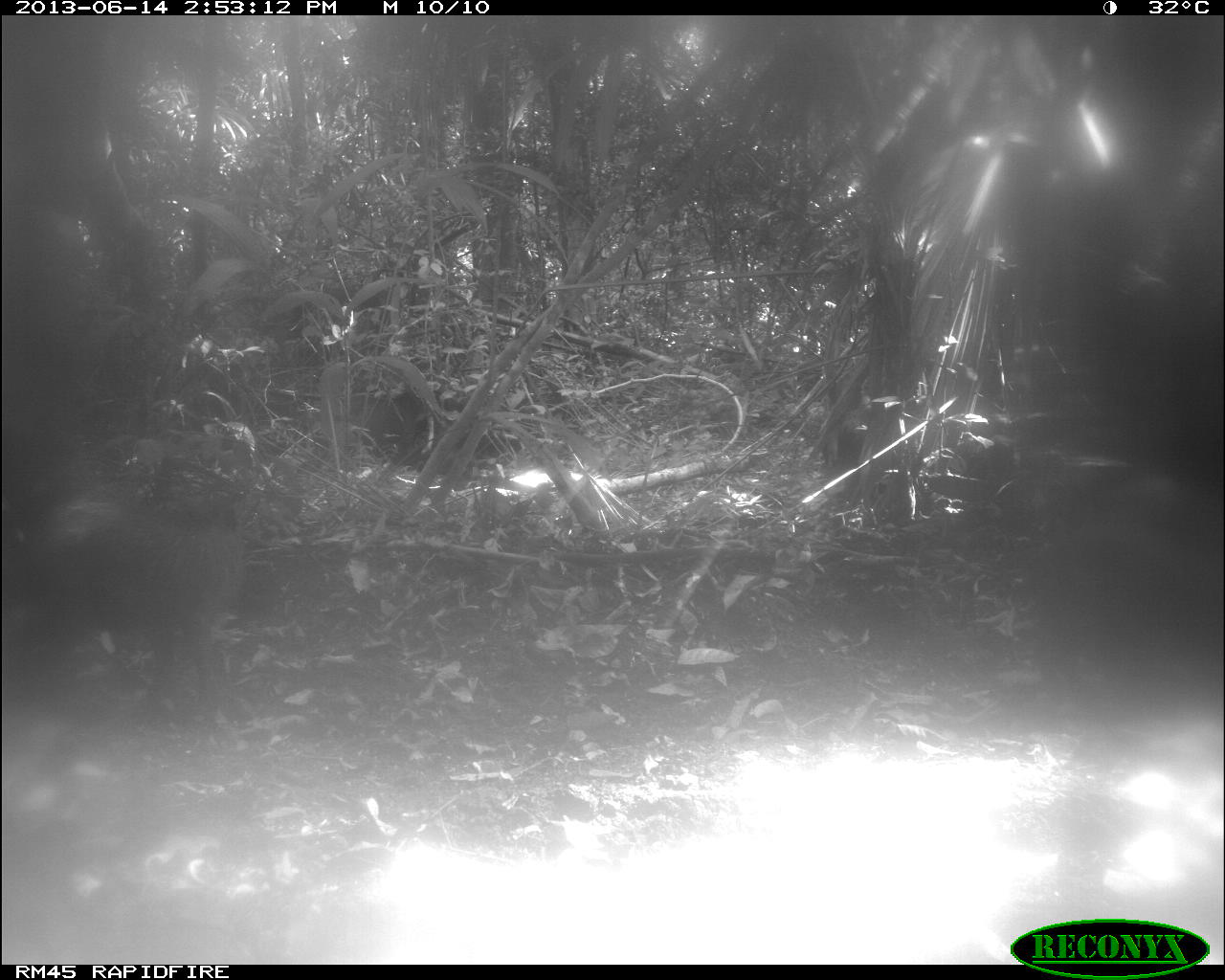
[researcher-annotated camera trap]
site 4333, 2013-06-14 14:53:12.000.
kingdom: Animalia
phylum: Chordata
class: Mammalia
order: Artiodactyla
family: Tayassuidae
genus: Tayassu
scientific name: Tayassu pecari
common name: white-lipped peccary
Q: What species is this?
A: Tayassu pecari (white-lipped peccary).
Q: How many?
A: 3.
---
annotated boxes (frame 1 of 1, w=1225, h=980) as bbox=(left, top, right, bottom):
tayassu pecari: bbox=(0, 507, 257, 718)